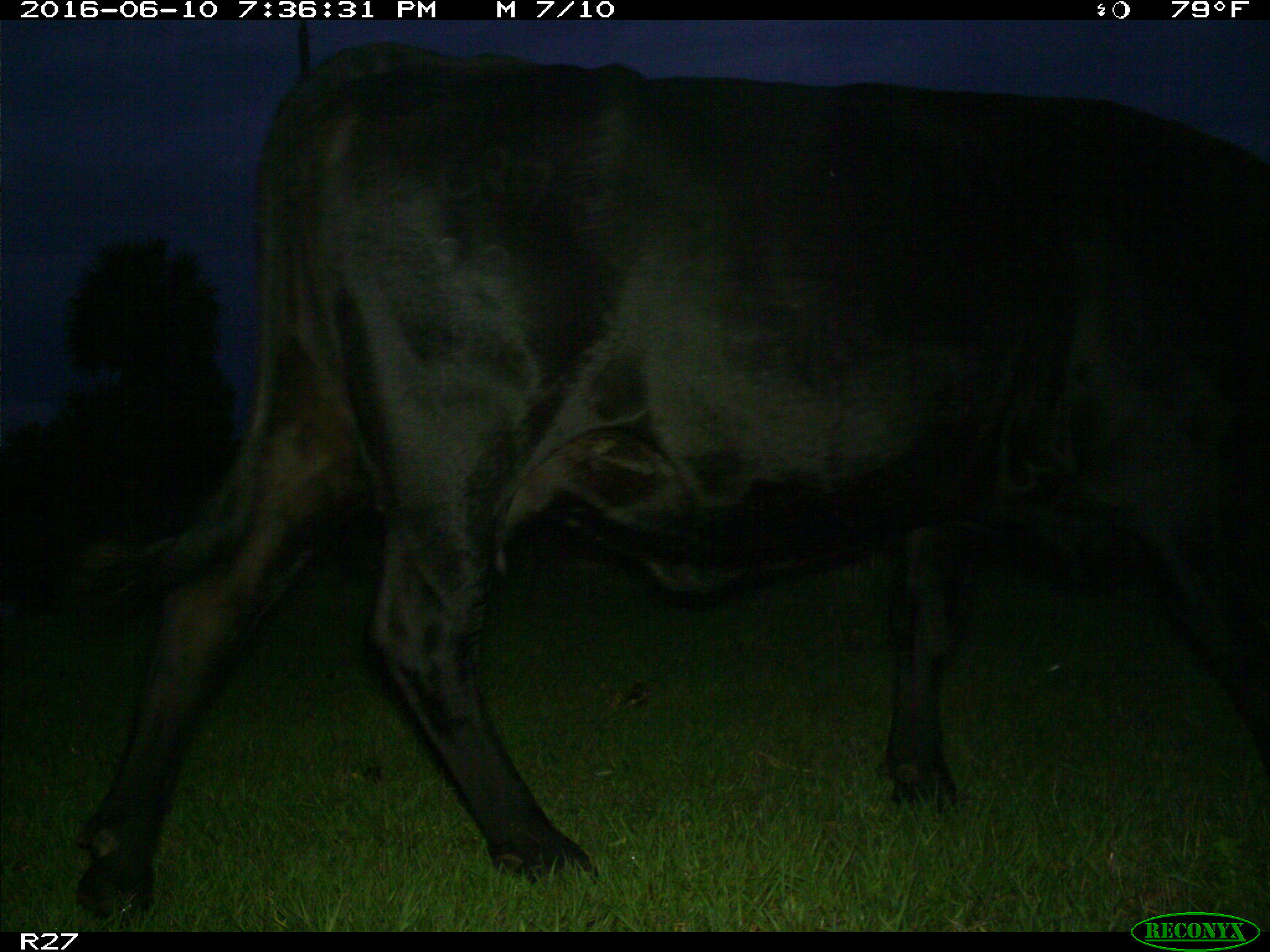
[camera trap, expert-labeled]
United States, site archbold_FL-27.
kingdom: Animalia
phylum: Chordata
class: Mammalia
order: Artiodactyla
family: Bovidae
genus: Bos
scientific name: Bos taurus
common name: domestic cow